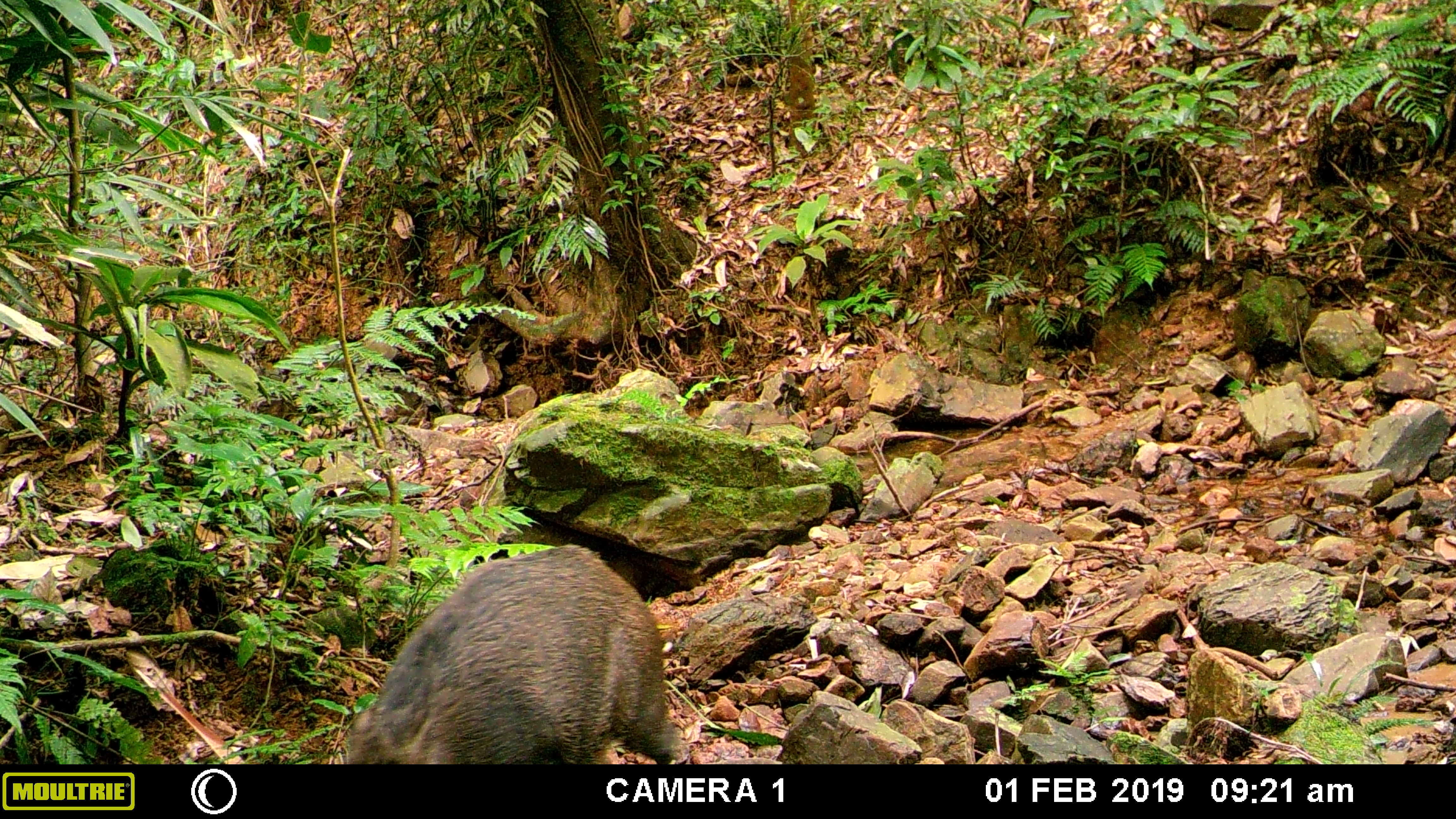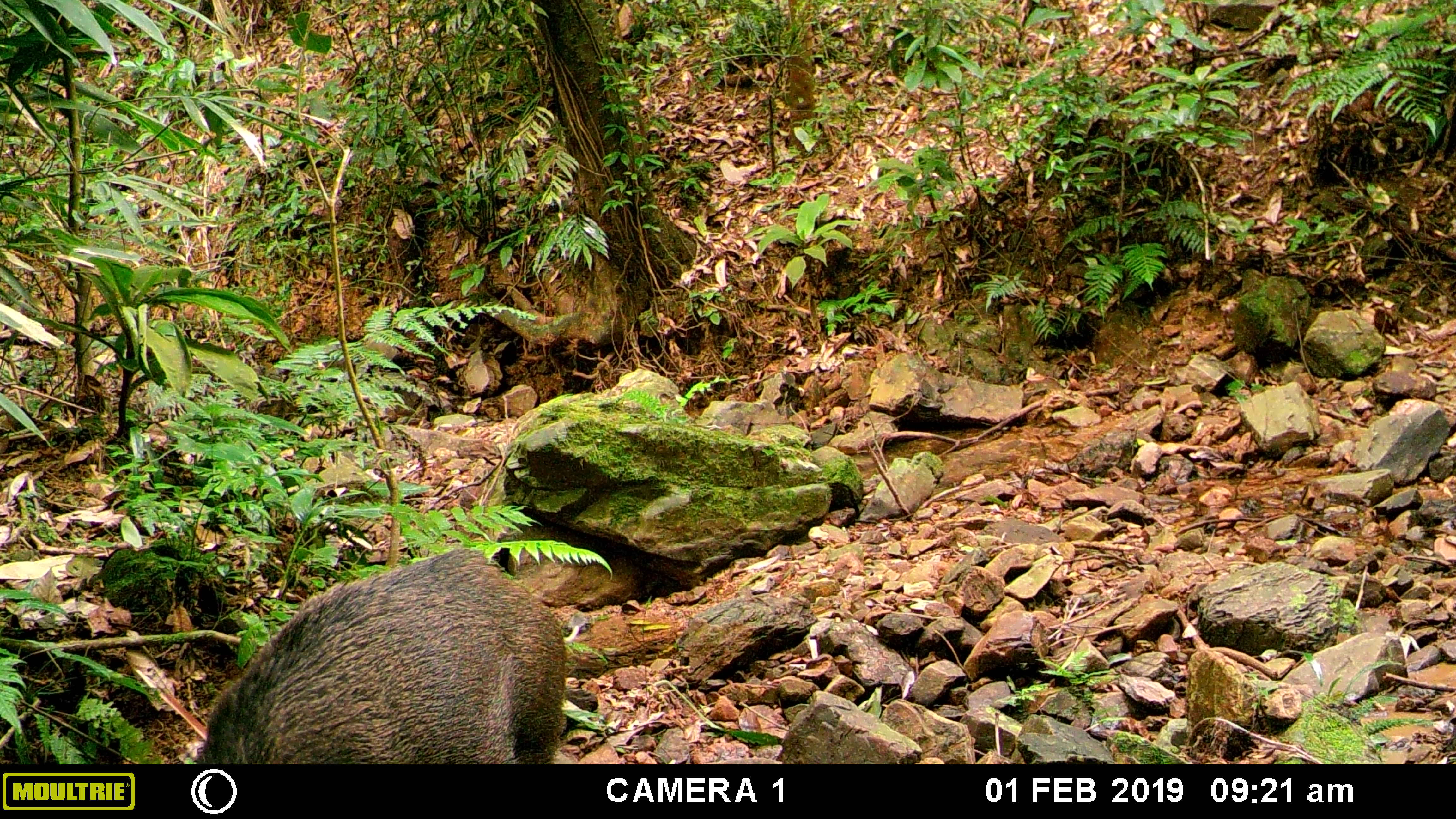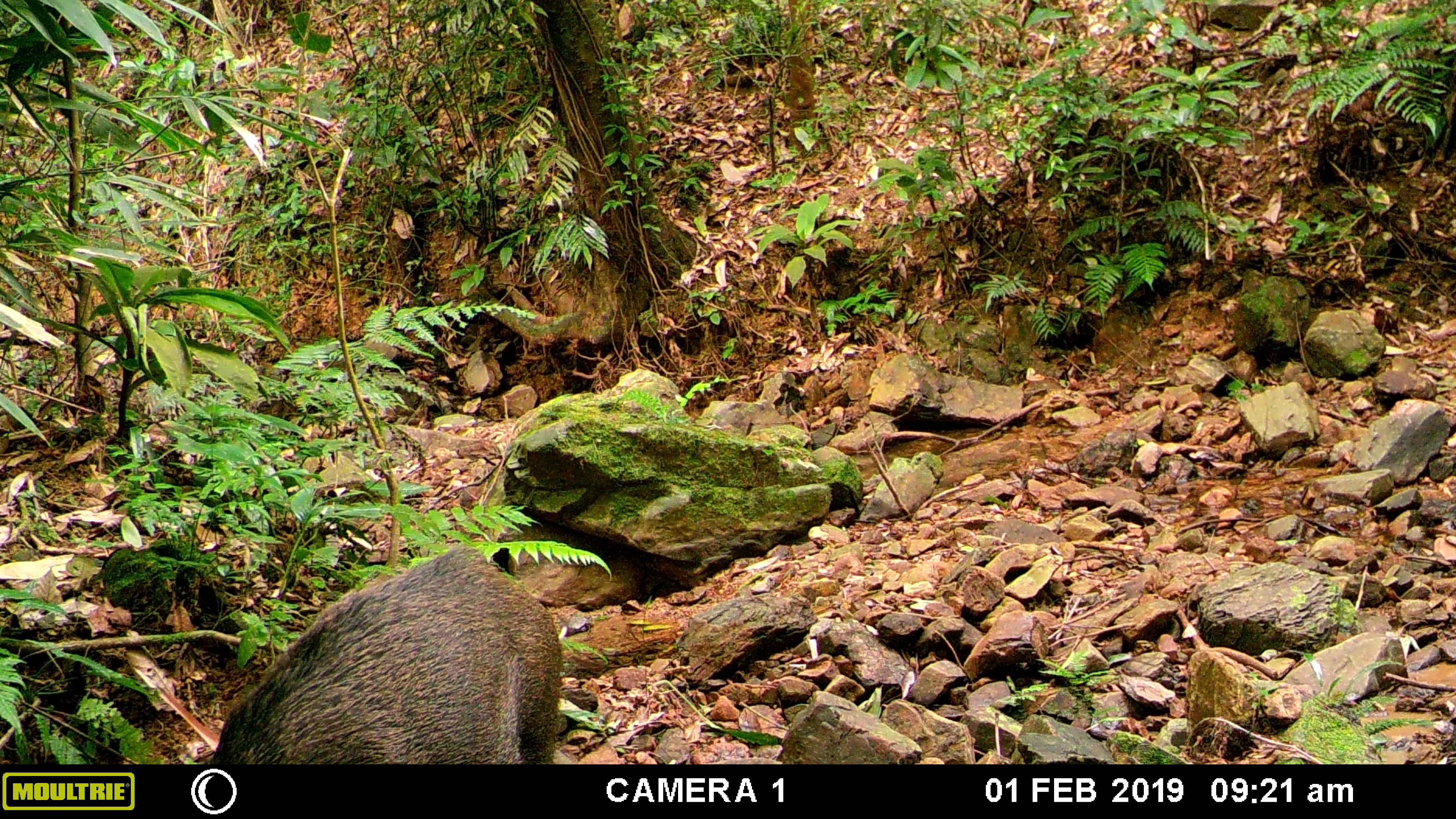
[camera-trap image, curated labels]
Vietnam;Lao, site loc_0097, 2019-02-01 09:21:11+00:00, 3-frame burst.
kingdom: Animalia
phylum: Chordata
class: Mammalia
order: Artiodactyla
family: Suidae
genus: Sus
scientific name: Sus scrofa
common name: eurasian wild pig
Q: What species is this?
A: Eurasian wild pig (Sus scrofa).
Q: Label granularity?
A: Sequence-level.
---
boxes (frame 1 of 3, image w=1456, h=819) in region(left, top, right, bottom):
eurasian wild pig: region(346, 541, 678, 764)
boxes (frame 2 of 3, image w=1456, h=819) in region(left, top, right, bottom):
eurasian wild pig: region(194, 546, 565, 762)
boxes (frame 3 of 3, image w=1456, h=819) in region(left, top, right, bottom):
eurasian wild pig: region(205, 545, 563, 762)